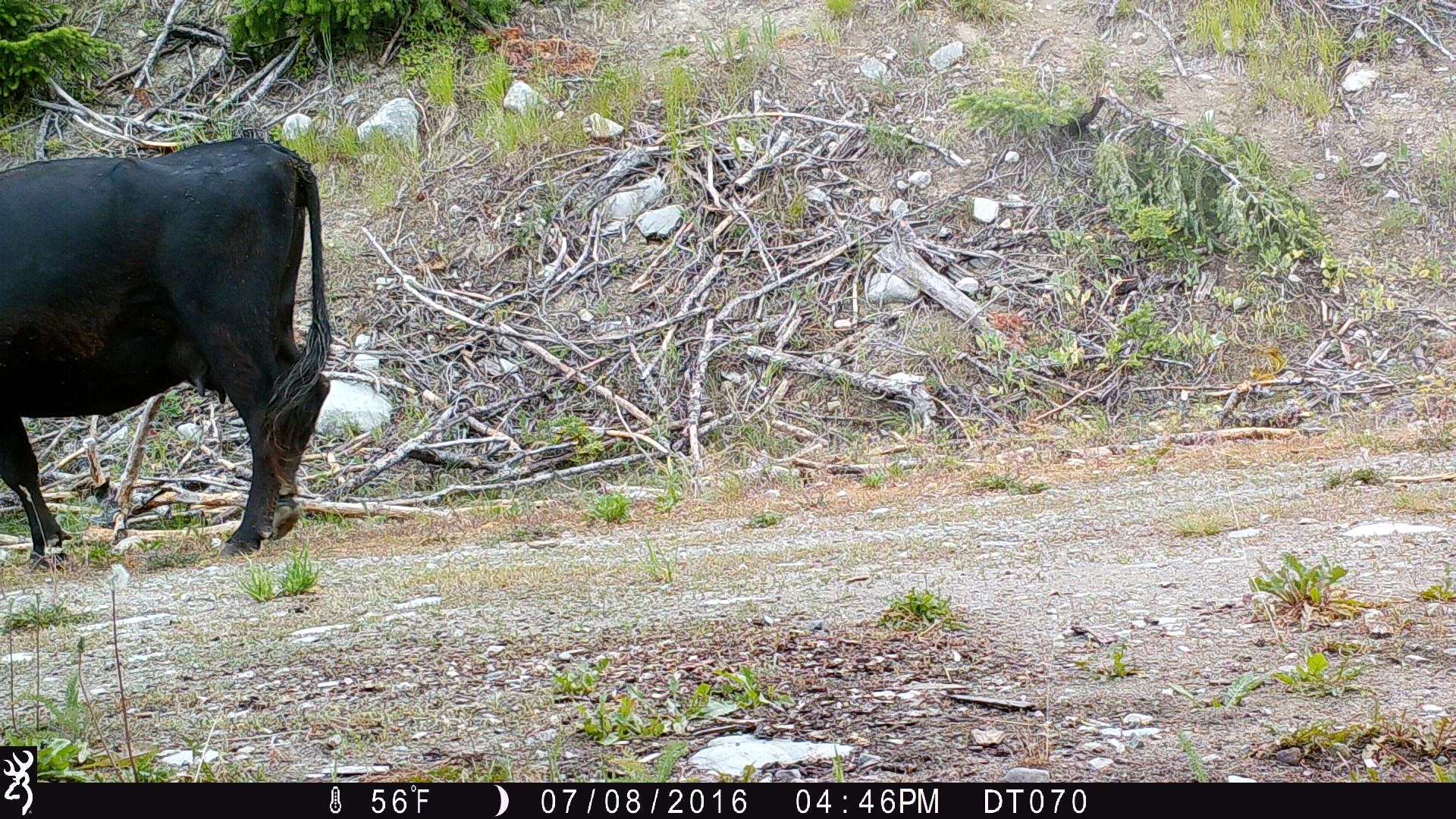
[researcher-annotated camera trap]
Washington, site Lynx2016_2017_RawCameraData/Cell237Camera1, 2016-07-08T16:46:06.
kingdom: Animalia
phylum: Chordata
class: Mammalia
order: Artiodactyla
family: Bovidae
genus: Bos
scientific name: Bos taurus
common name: domestic cattle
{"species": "domestic cattle (Bos taurus)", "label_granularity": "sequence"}